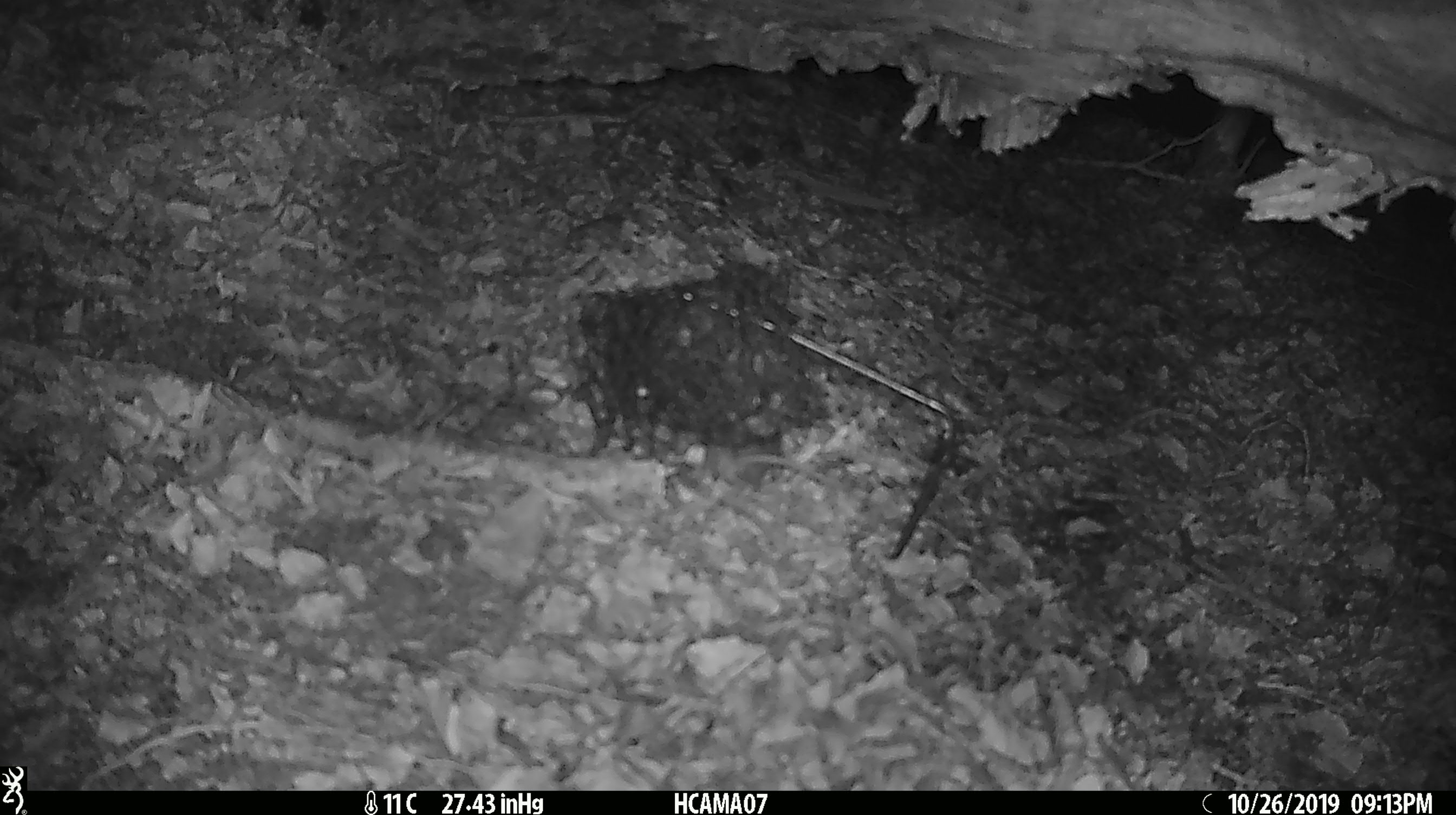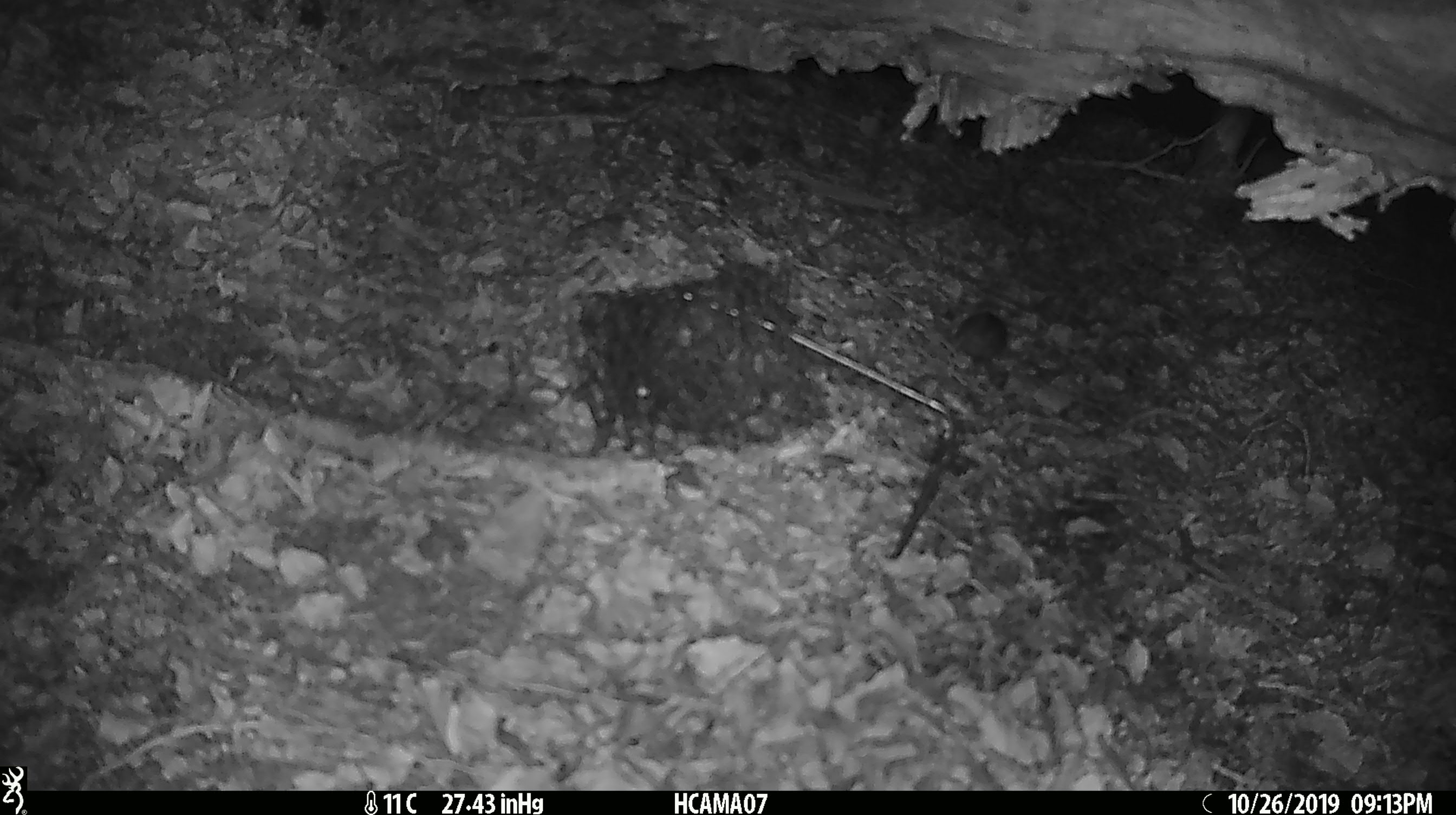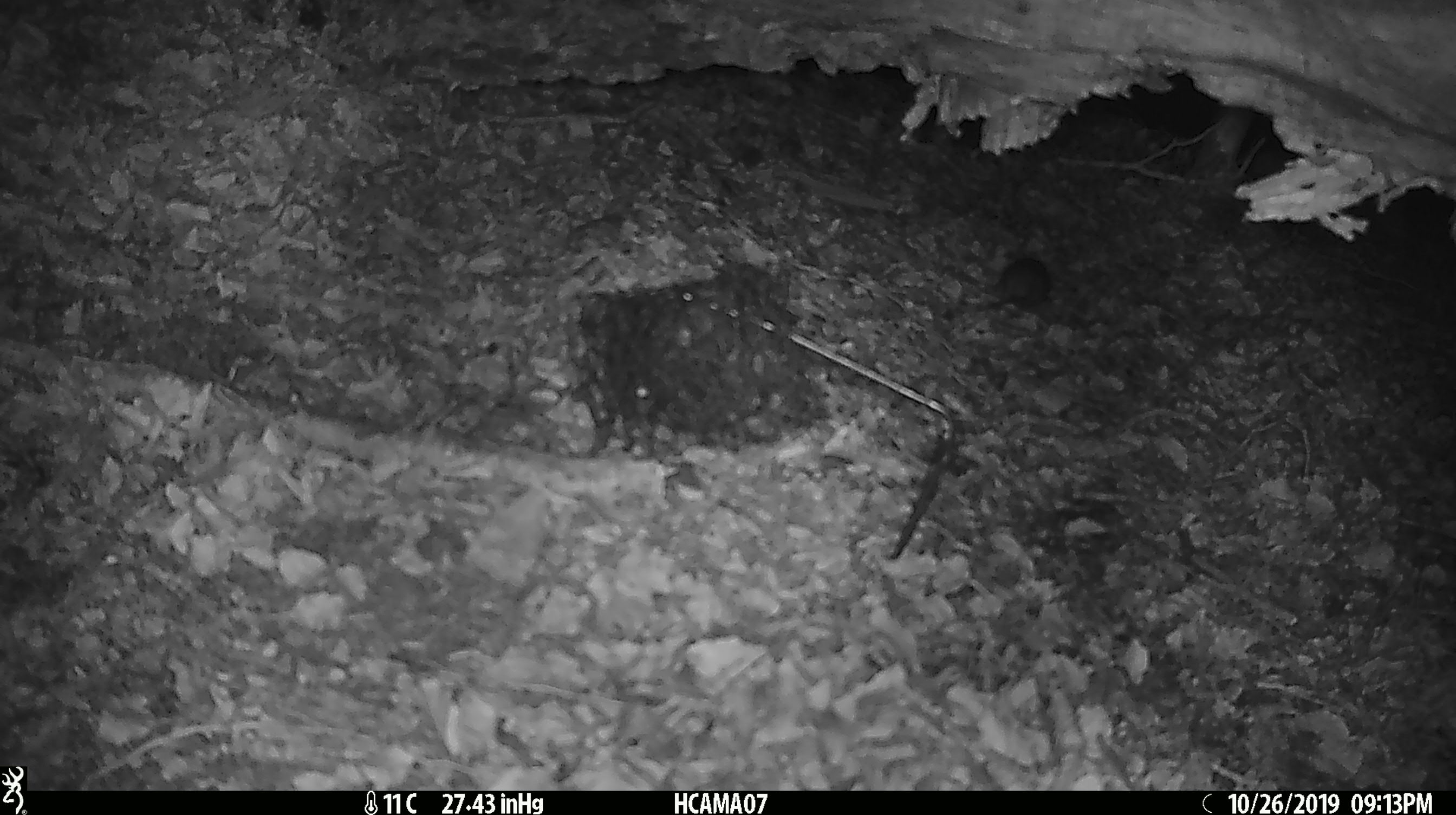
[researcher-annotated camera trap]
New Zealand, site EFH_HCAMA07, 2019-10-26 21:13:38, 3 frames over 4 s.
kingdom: Animalia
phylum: Chordata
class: Mammalia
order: Rodentia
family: Muridae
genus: Mus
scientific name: Mus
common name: mouse